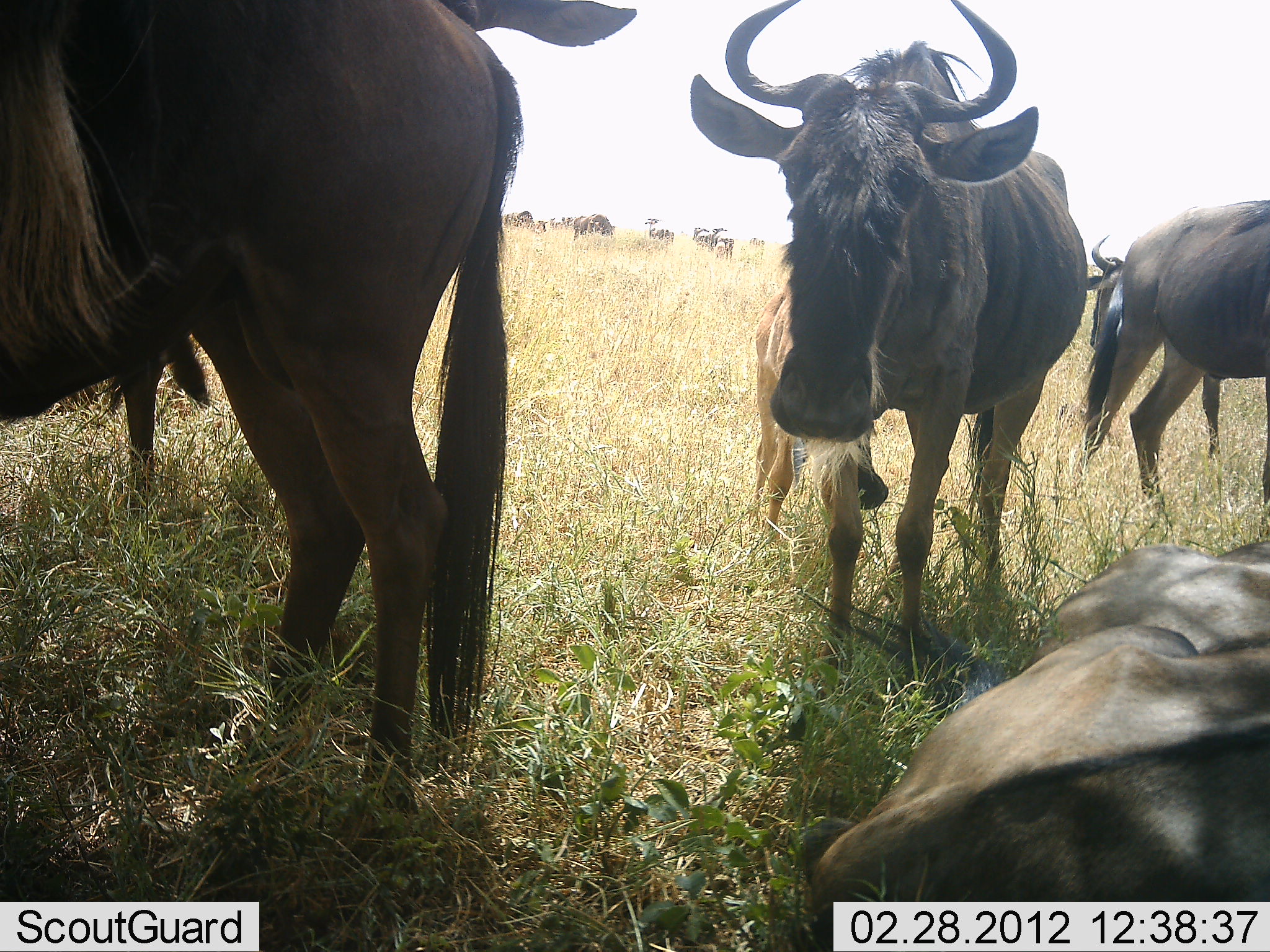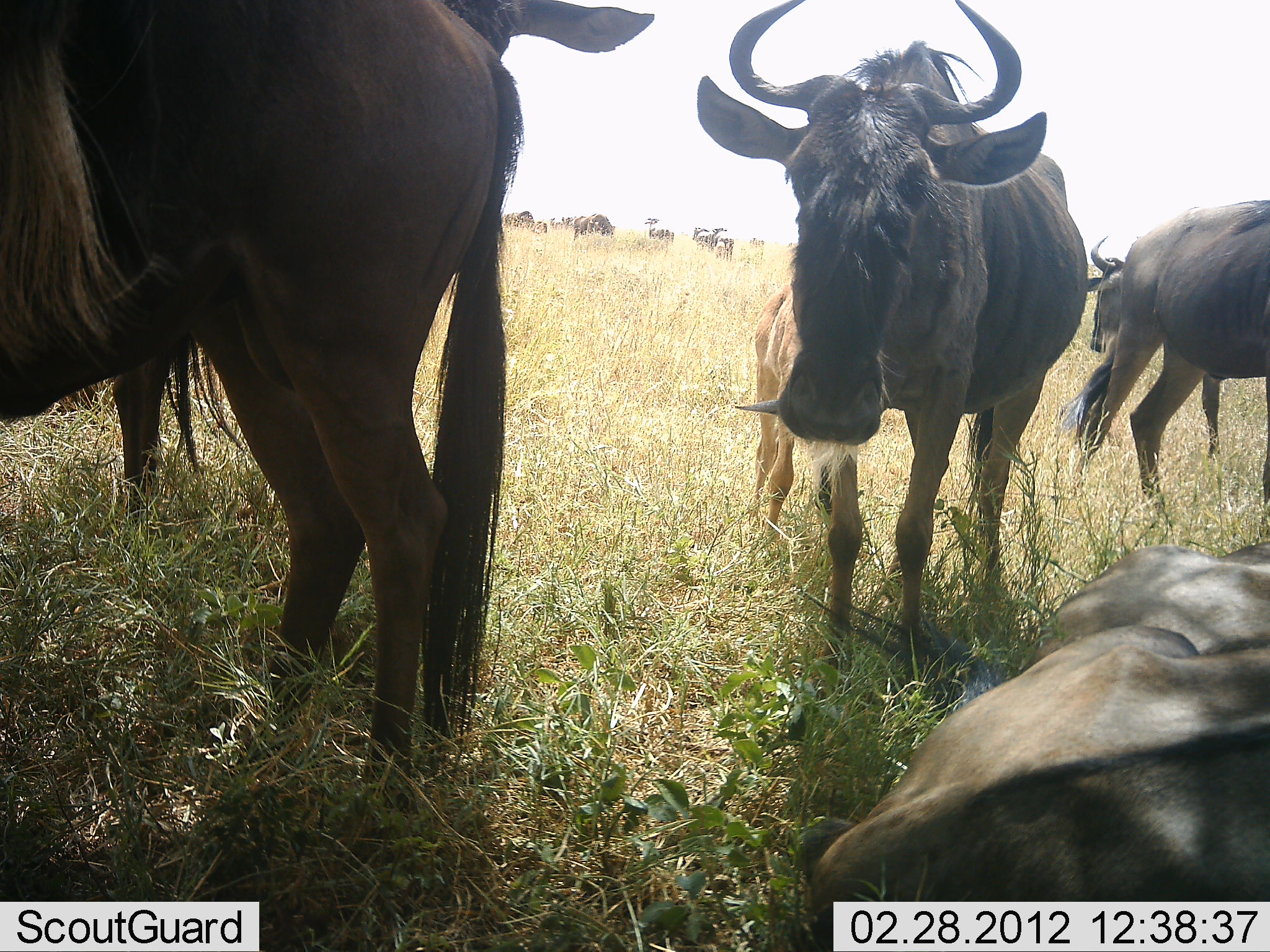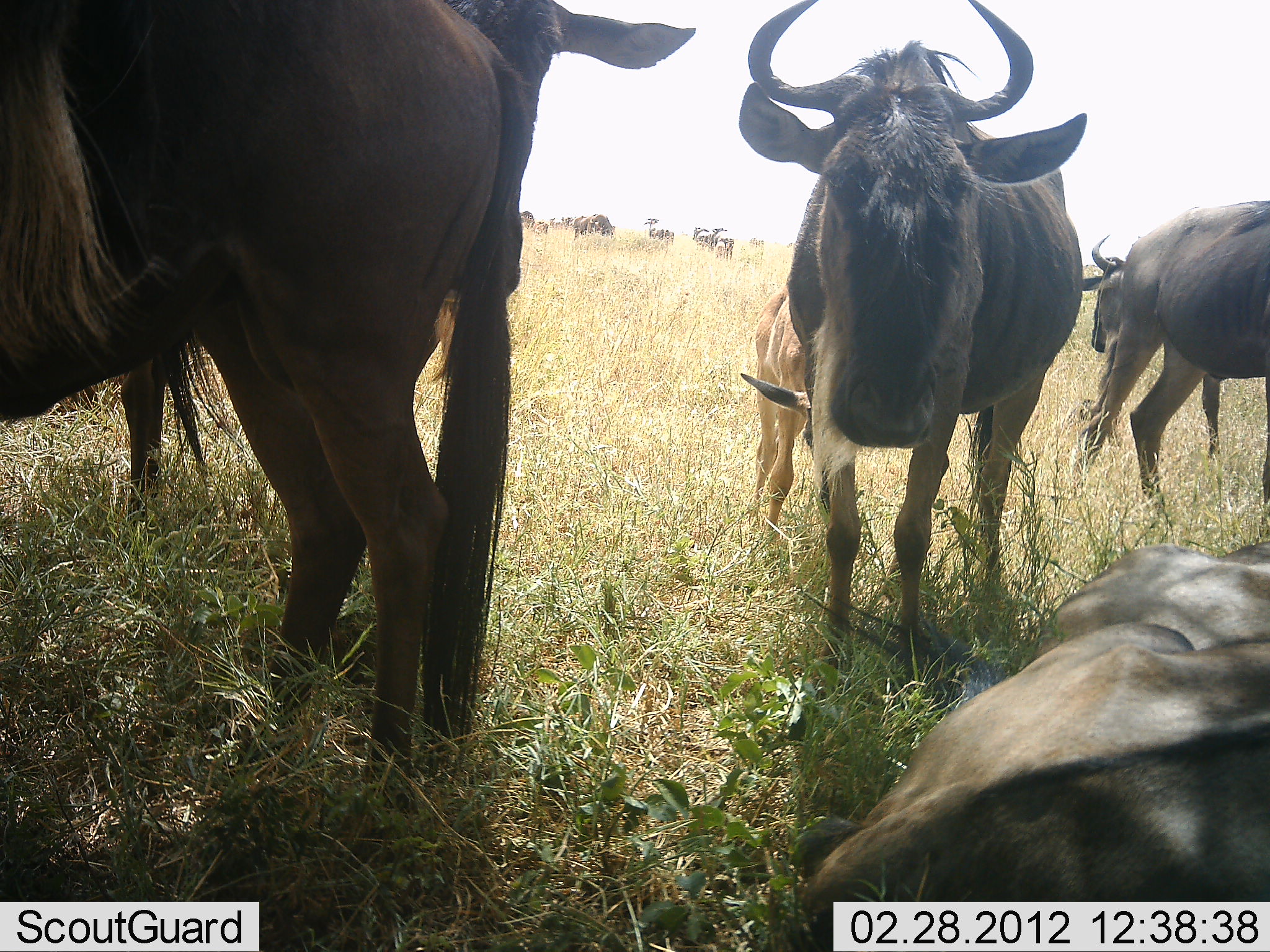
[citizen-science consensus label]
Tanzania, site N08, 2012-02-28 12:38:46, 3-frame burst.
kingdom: Animalia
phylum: Chordata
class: Mammalia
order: Artiodactyla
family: Bovidae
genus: Connochaetes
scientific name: Connochaetes taurinus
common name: blue wildebeest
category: wildebeest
Wildebeest (blue wildebeest) (Connochaetes taurinus), count 8. Behavior (volunteer vote fractions): standing 81%, resting 81%, moving 6%, interacting 6%. Young present (vote fraction): 62%. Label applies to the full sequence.